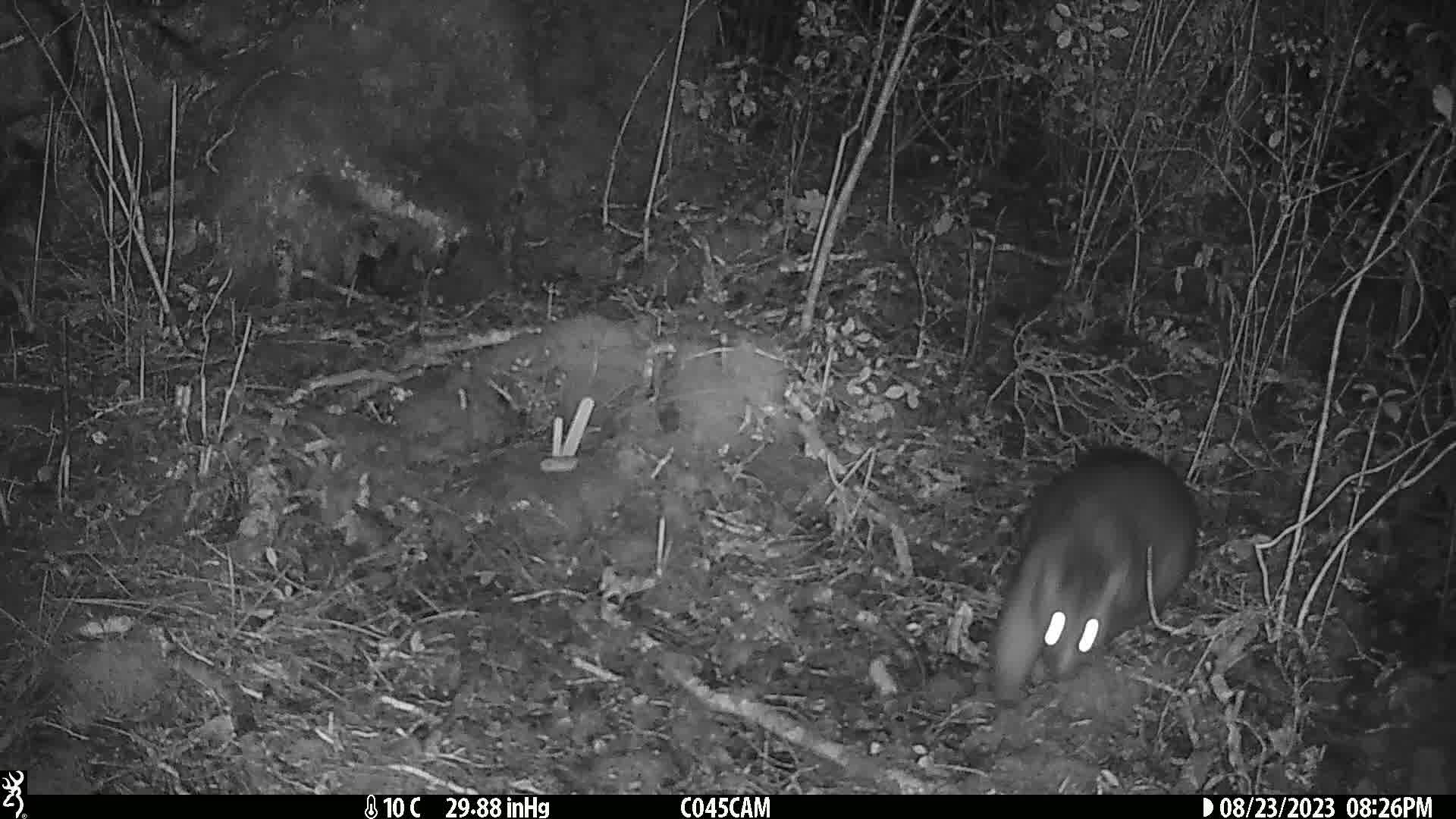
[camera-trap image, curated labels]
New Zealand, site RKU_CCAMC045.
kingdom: Animalia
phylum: Chordata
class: Mammalia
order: Diprotodontia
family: Phalangeridae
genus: Trichosurus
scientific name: Trichosurus vulpecula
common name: common brushtail possum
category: possum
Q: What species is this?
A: Possum (common brushtail possum) (Trichosurus vulpecula).